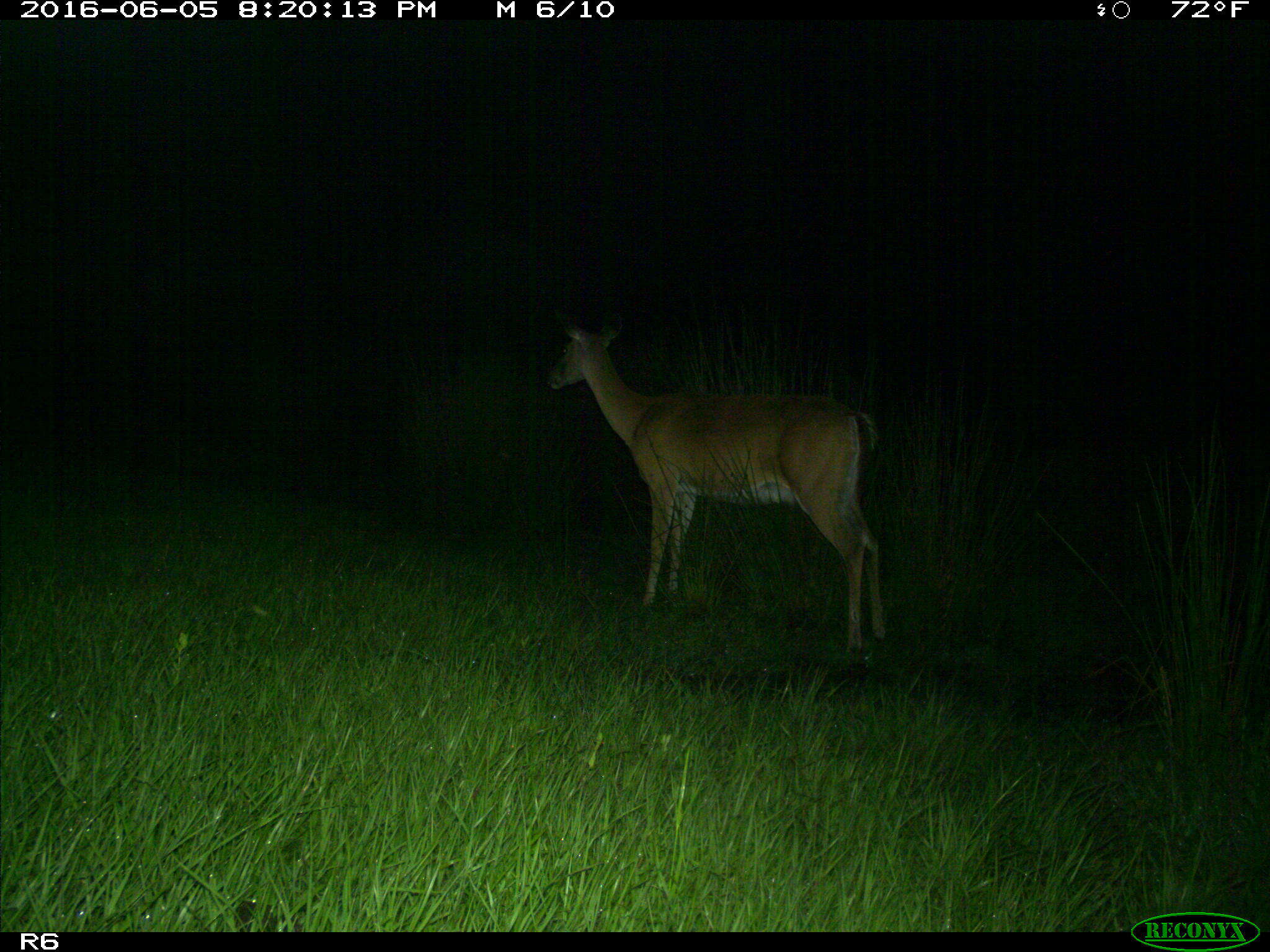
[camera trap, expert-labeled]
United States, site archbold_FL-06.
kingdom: Animalia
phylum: Chordata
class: Mammalia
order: Artiodactyla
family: Cervidae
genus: Odocoileus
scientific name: Odocoileus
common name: deer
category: unidentified deer